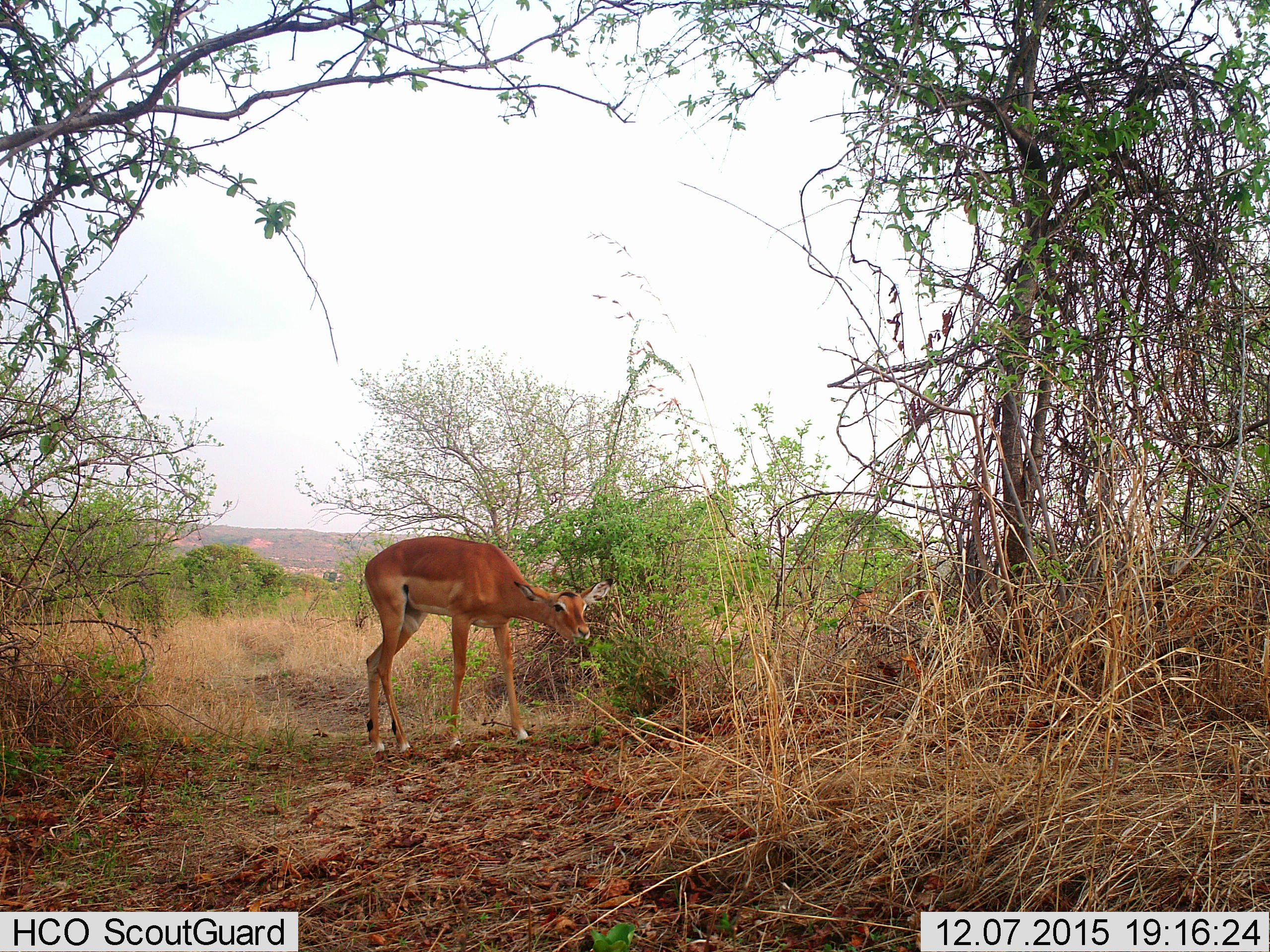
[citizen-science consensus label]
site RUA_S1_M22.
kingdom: Animalia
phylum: Chordata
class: Mammalia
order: Artiodactyla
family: Bovidae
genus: Aepyceros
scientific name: Aepyceros melampus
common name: impala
Impala (Aepyceros melampus), count 1. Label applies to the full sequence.